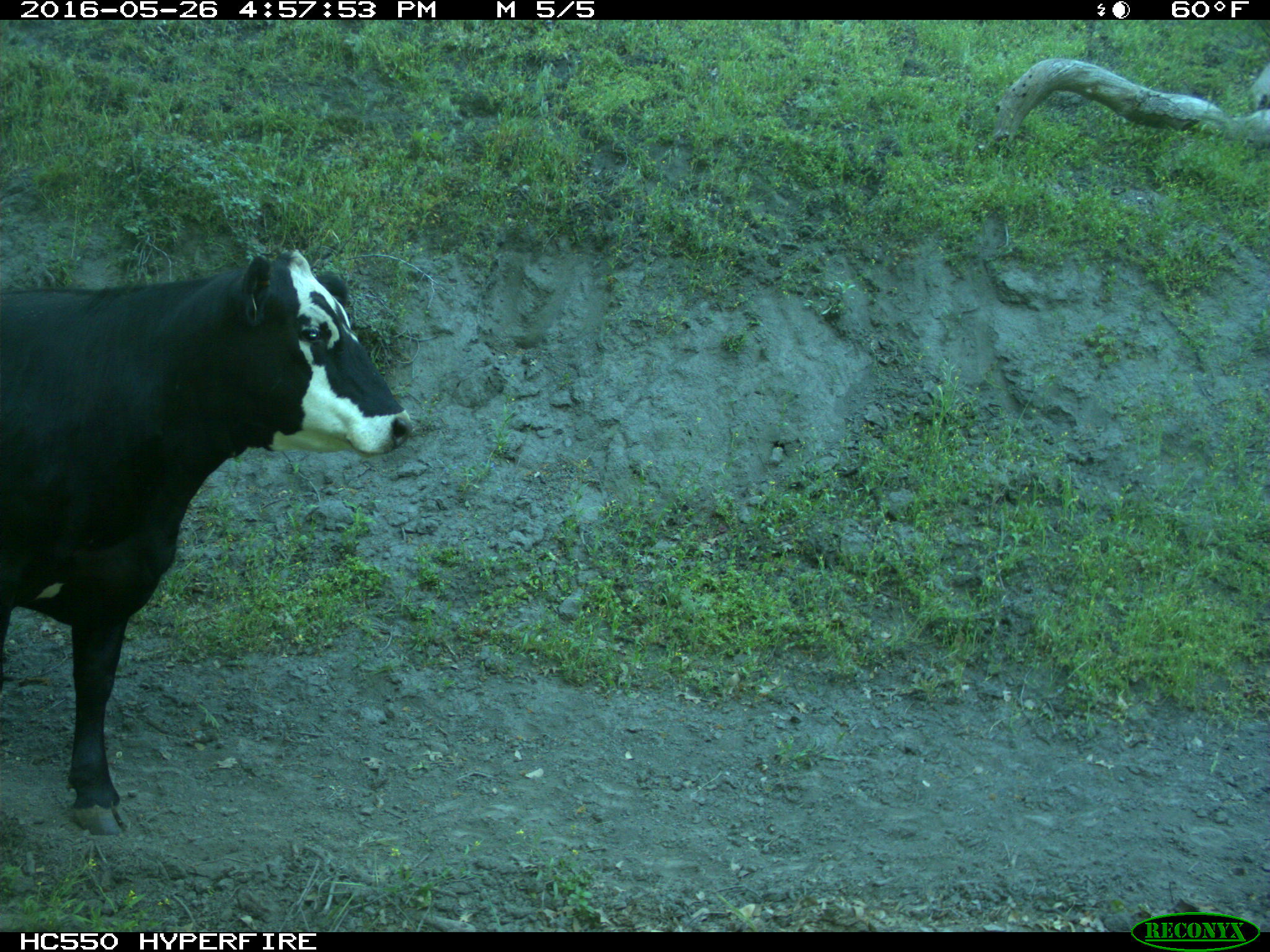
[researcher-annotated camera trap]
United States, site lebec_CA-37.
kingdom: Animalia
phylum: Chordata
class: Mammalia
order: Artiodactyla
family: Bovidae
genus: Bos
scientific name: Bos taurus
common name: domestic cow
Bos taurus (domestic cow).